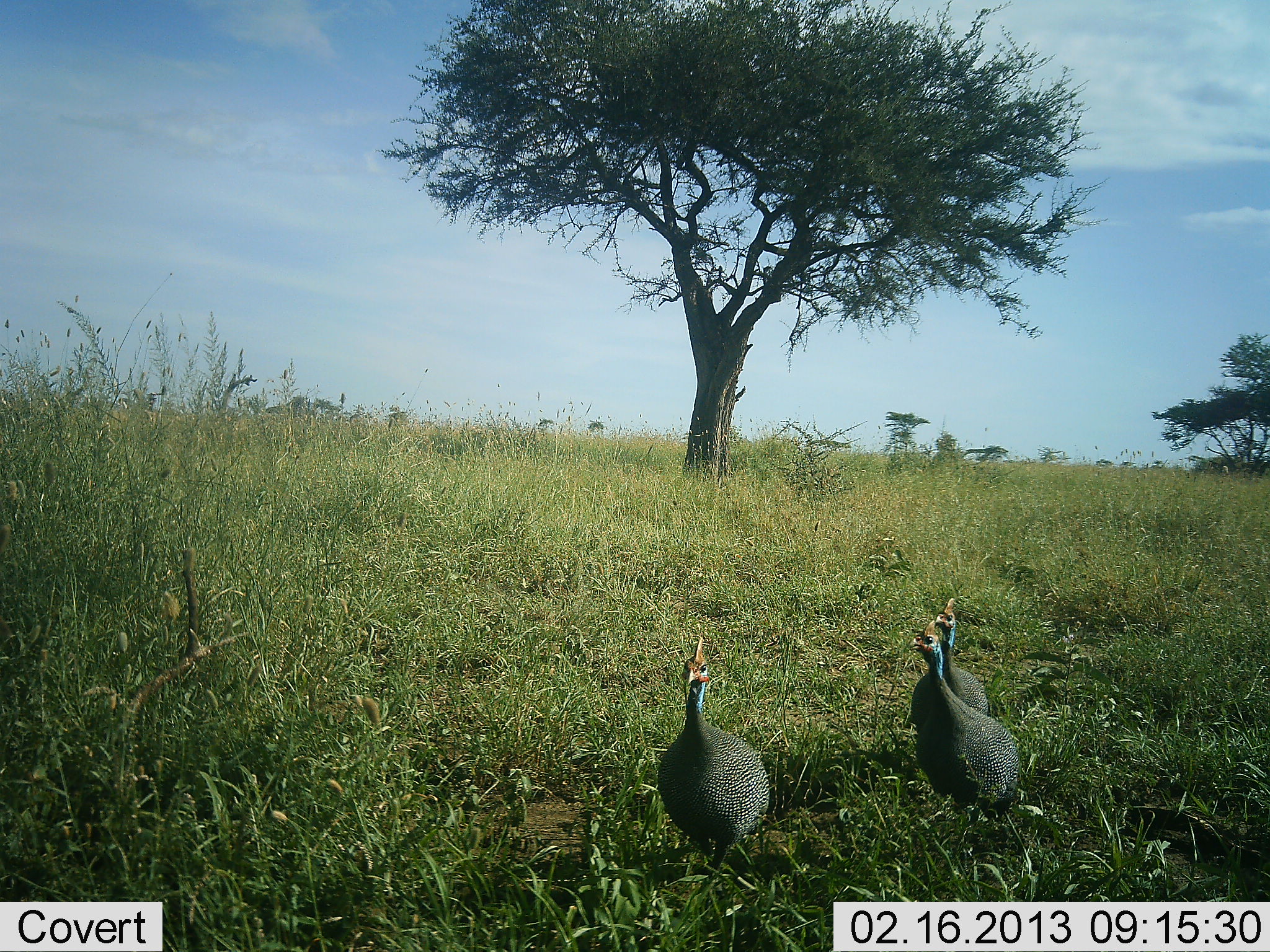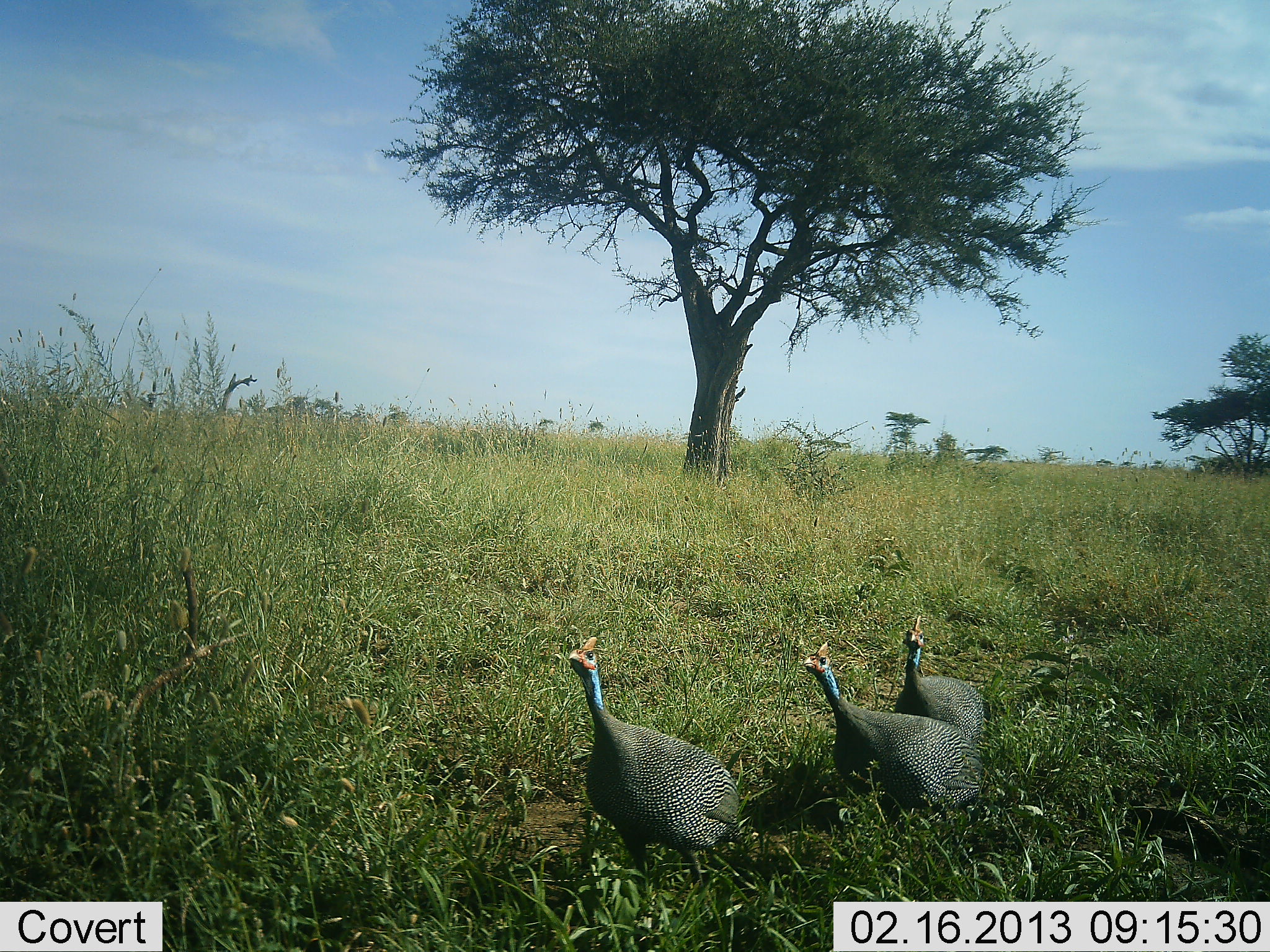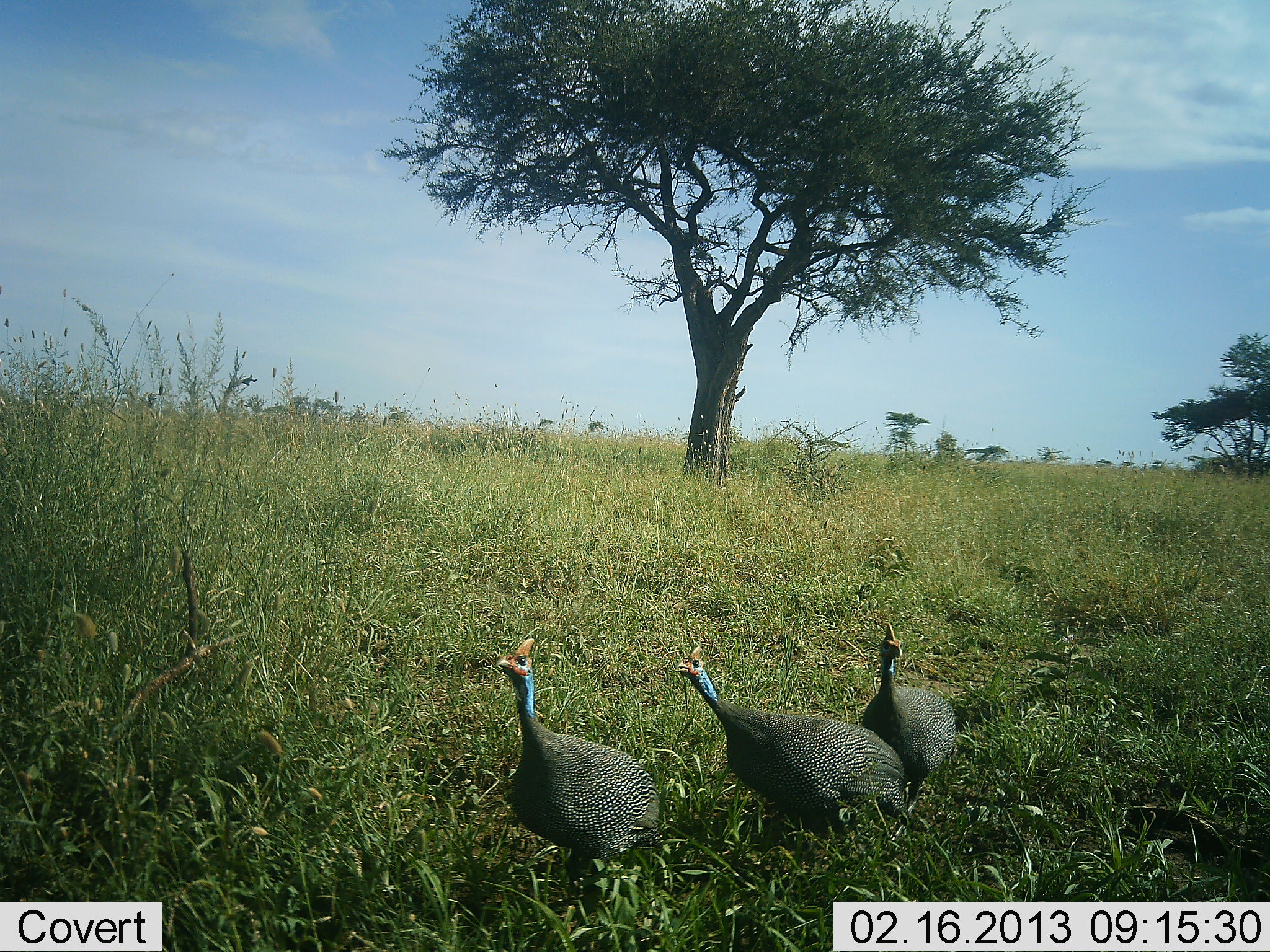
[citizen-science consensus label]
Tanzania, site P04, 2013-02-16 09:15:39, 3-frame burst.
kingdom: Animalia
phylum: Chordata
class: Aves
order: Galliformes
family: Numididae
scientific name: Numididae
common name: guinea fowl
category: guineafowl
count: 3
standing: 0%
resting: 0%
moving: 100%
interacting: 4%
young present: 0%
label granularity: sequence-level